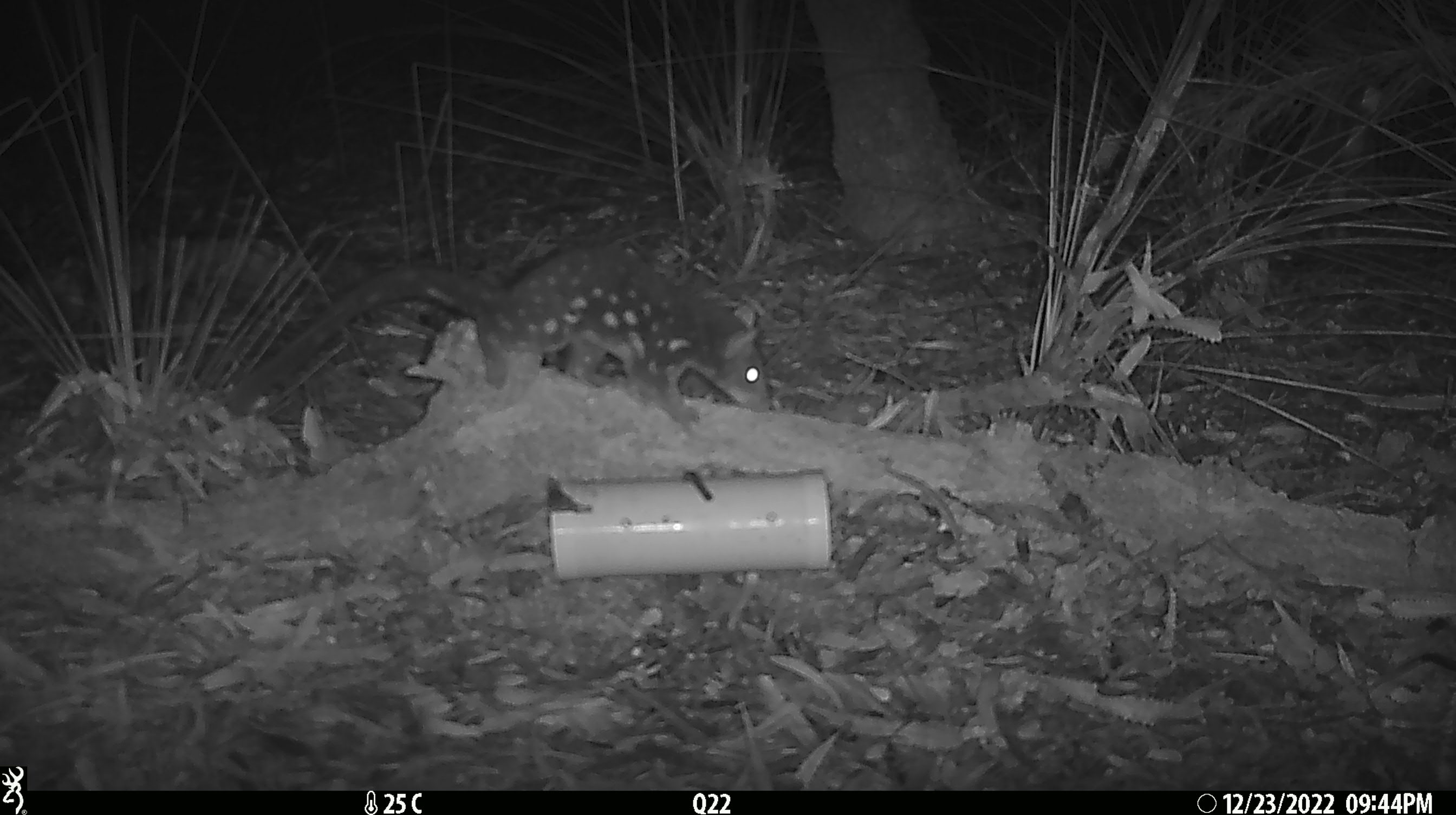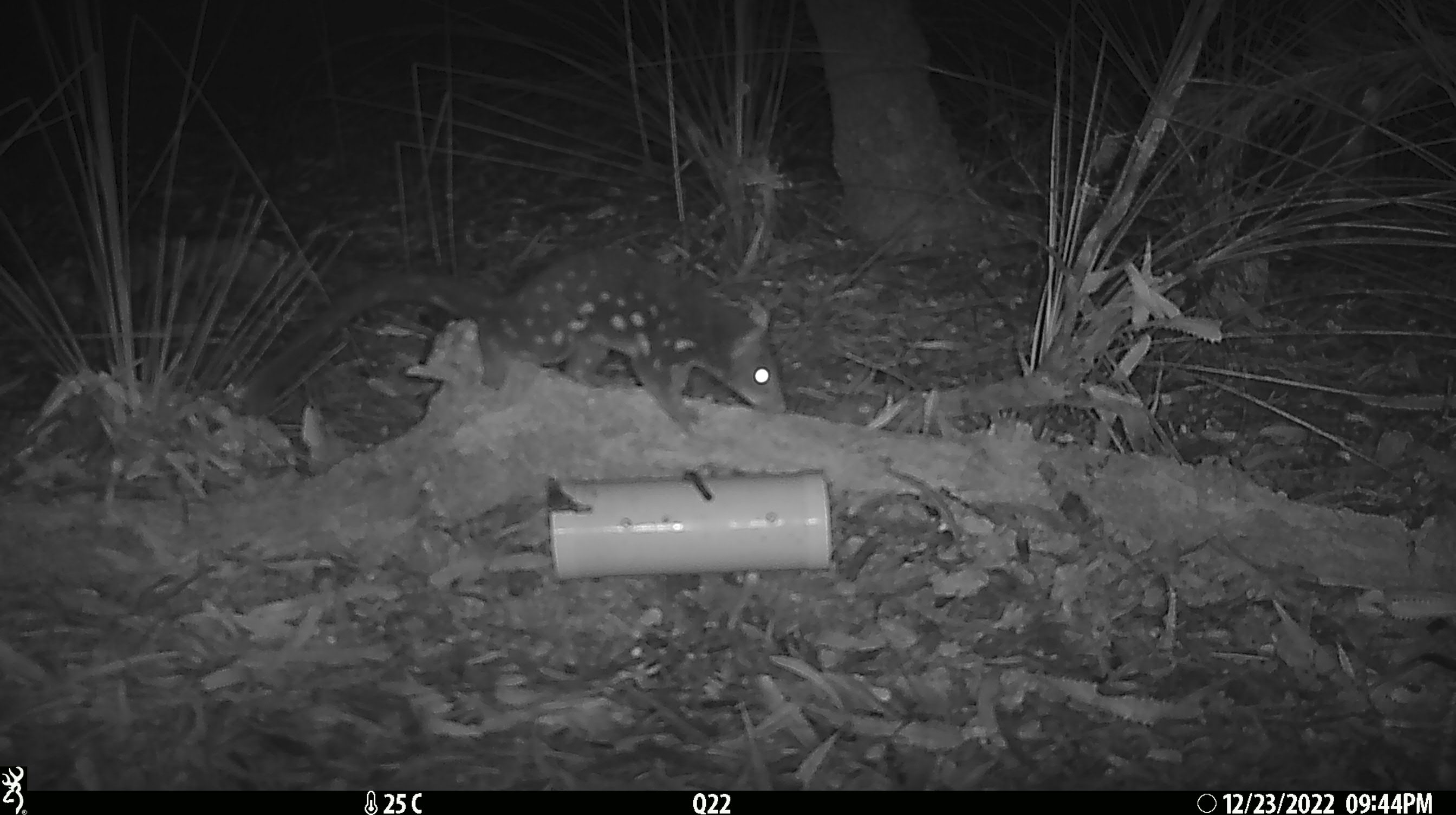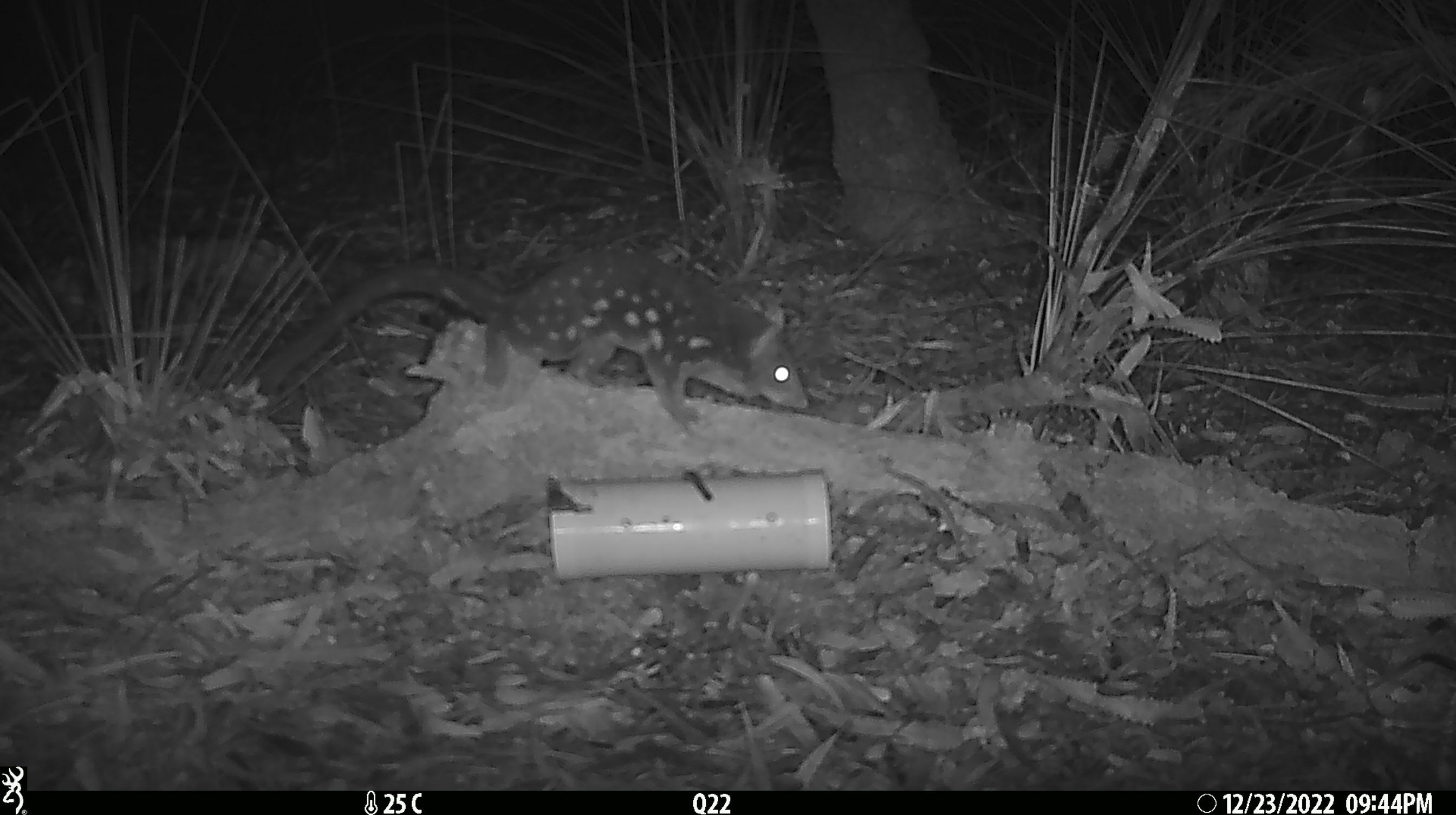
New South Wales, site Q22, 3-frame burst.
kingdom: Animalia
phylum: Chordata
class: Mammalia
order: Dasyuromorphia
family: Dasyuridae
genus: Dasyurus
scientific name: Dasyurus maculatus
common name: spotted-tailed quoll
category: quoll